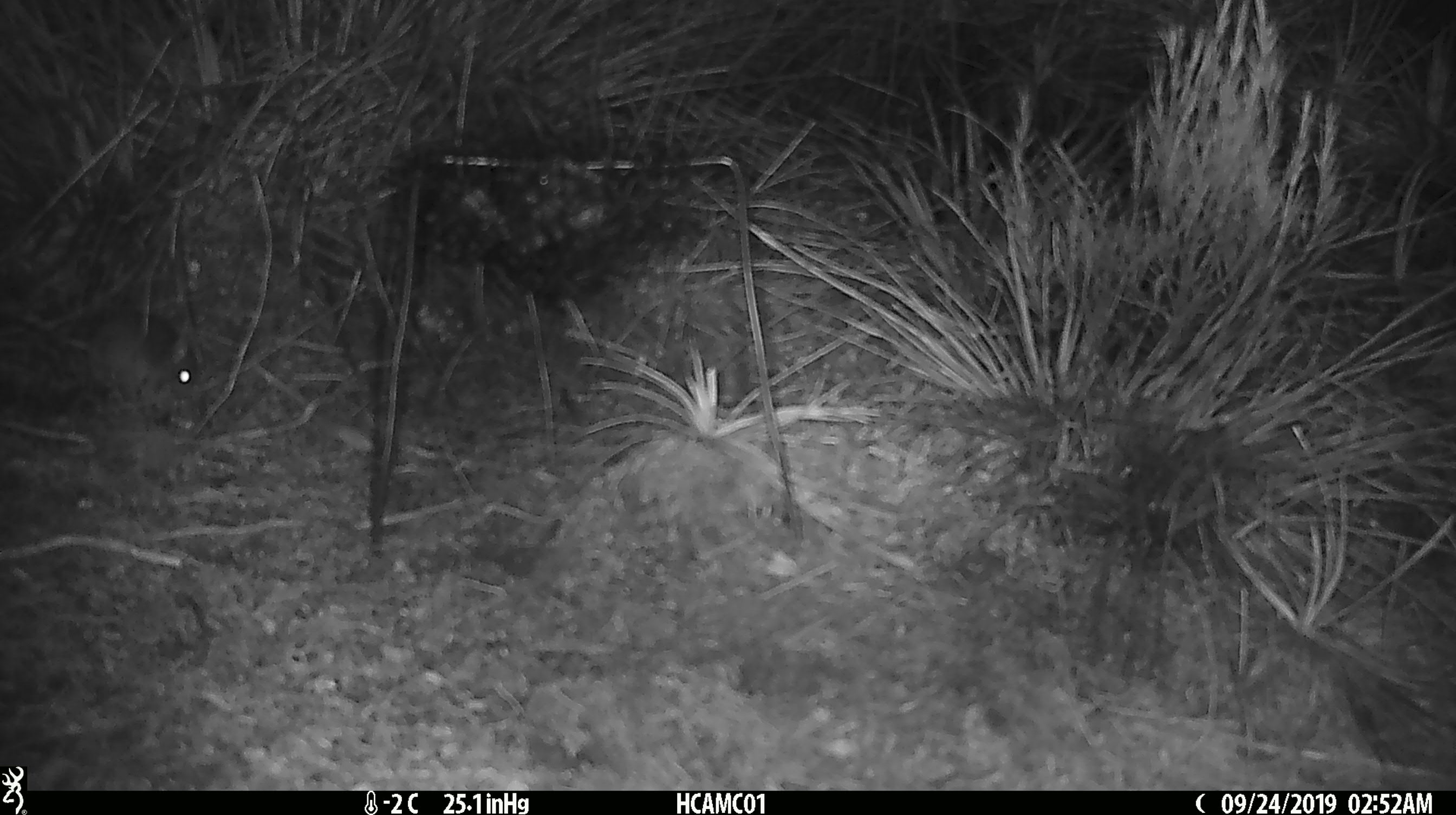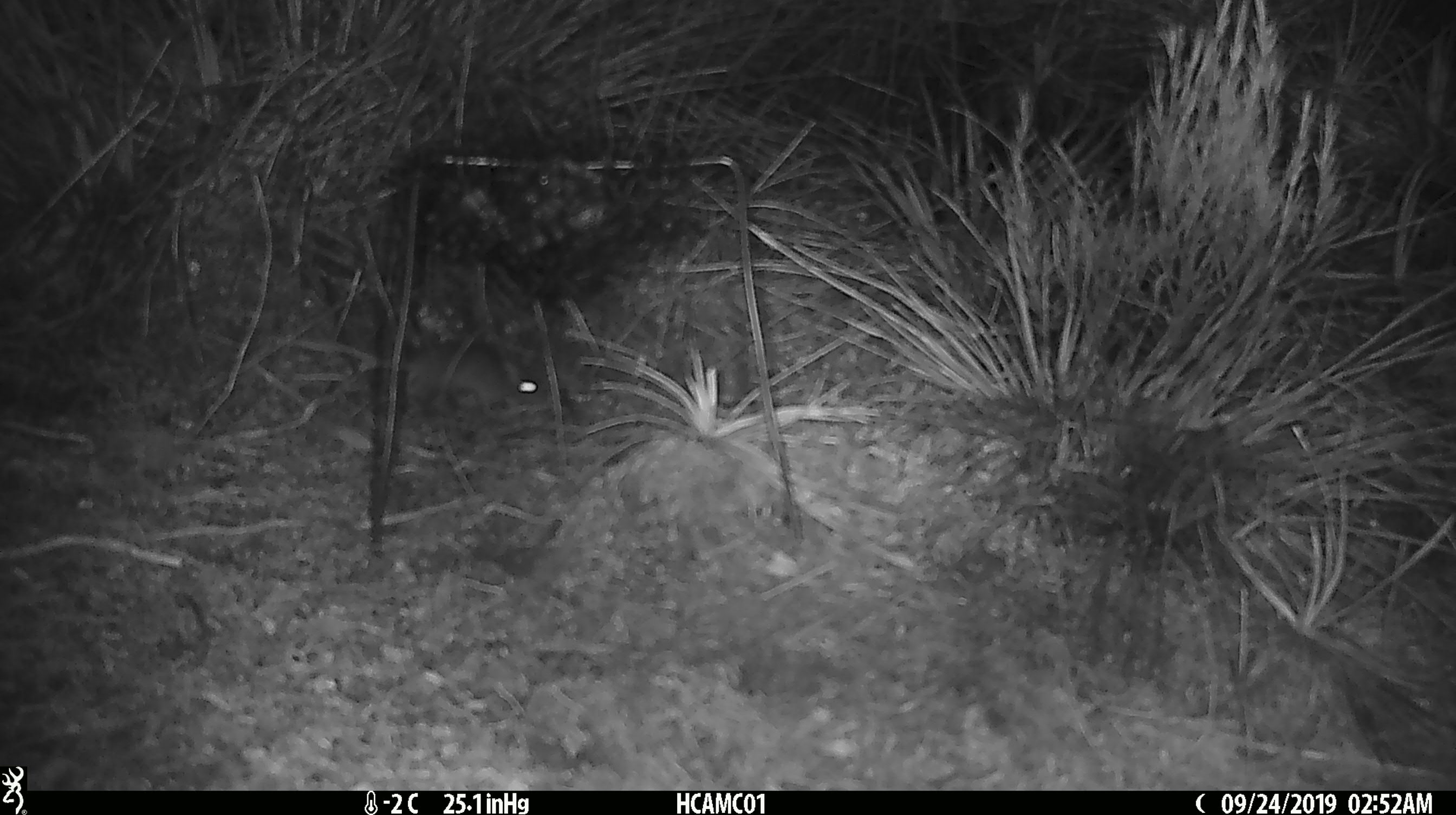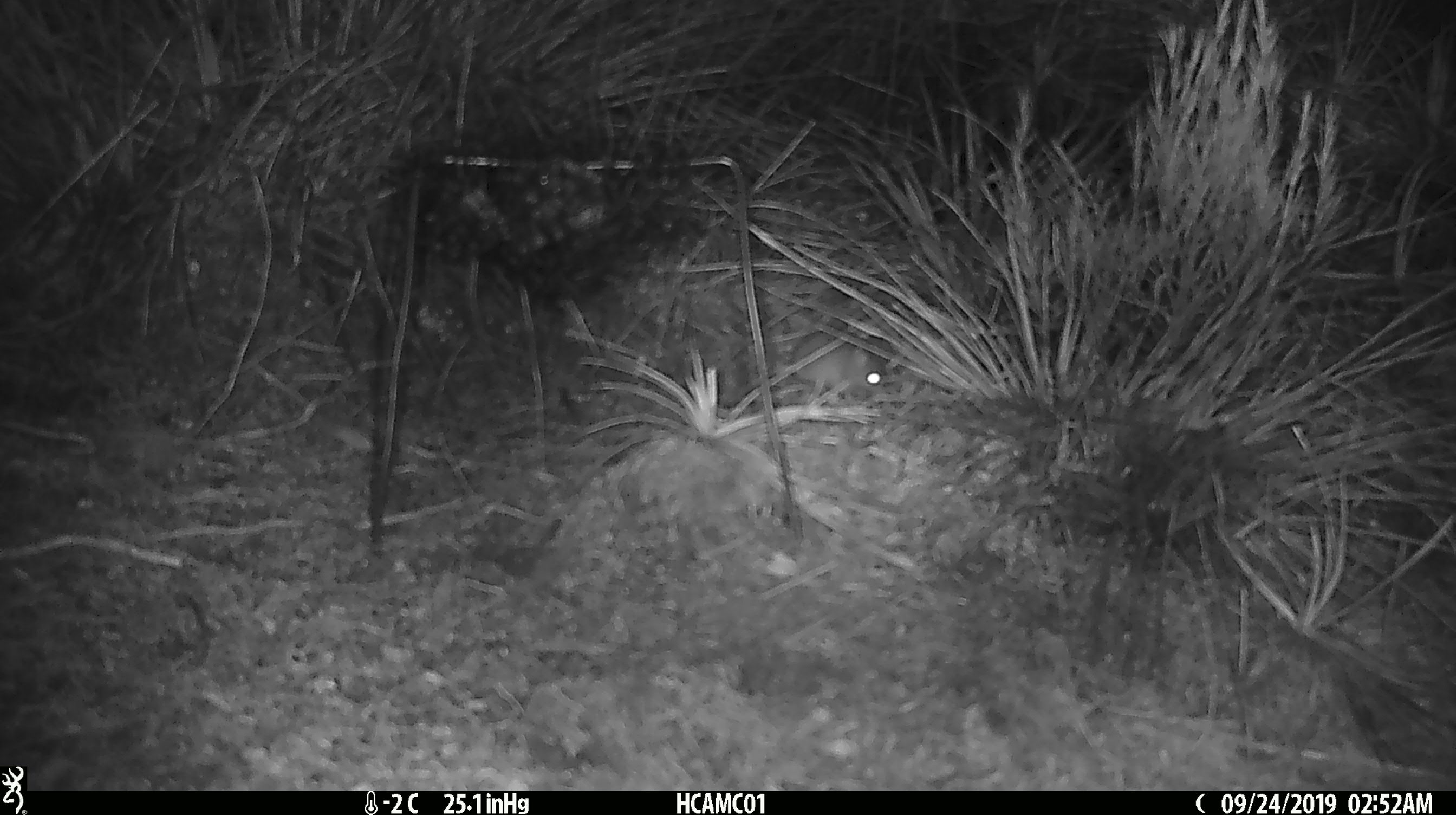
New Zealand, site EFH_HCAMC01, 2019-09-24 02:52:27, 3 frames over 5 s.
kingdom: Animalia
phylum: Chordata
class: Mammalia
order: Rodentia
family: Muridae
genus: Mus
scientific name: Mus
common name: mouse